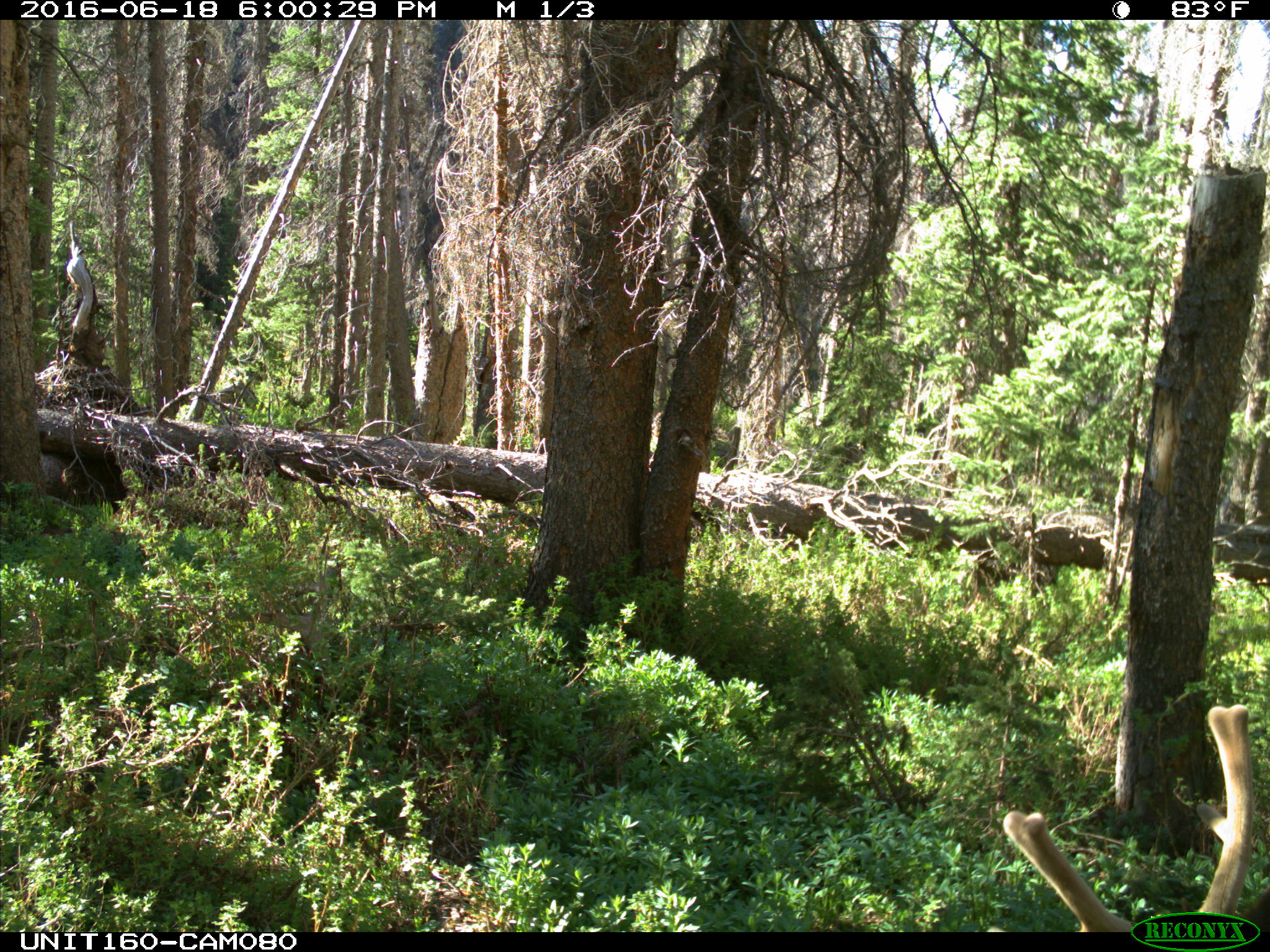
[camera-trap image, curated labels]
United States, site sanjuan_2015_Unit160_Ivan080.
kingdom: Animalia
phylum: Chordata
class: Mammalia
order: Artiodactyla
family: Cervidae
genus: Cervus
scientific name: Cervus elaphus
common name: red deer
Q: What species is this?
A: Cervus elaphus (red deer).